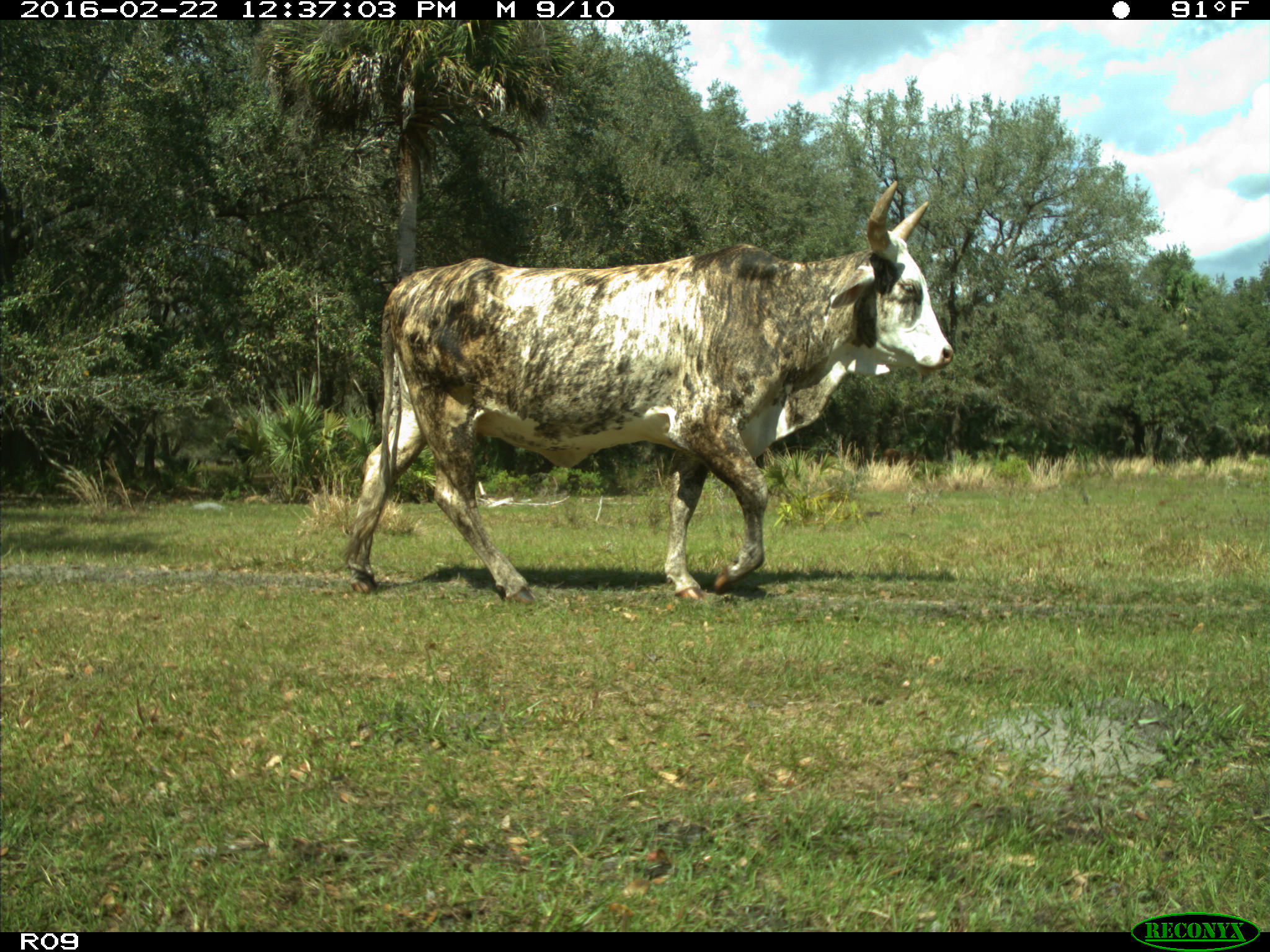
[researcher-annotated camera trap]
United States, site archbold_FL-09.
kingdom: Animalia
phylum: Chordata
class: Mammalia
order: Artiodactyla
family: Bovidae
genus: Bos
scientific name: Bos taurus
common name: domestic cow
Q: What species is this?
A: Bos taurus (domestic cow).